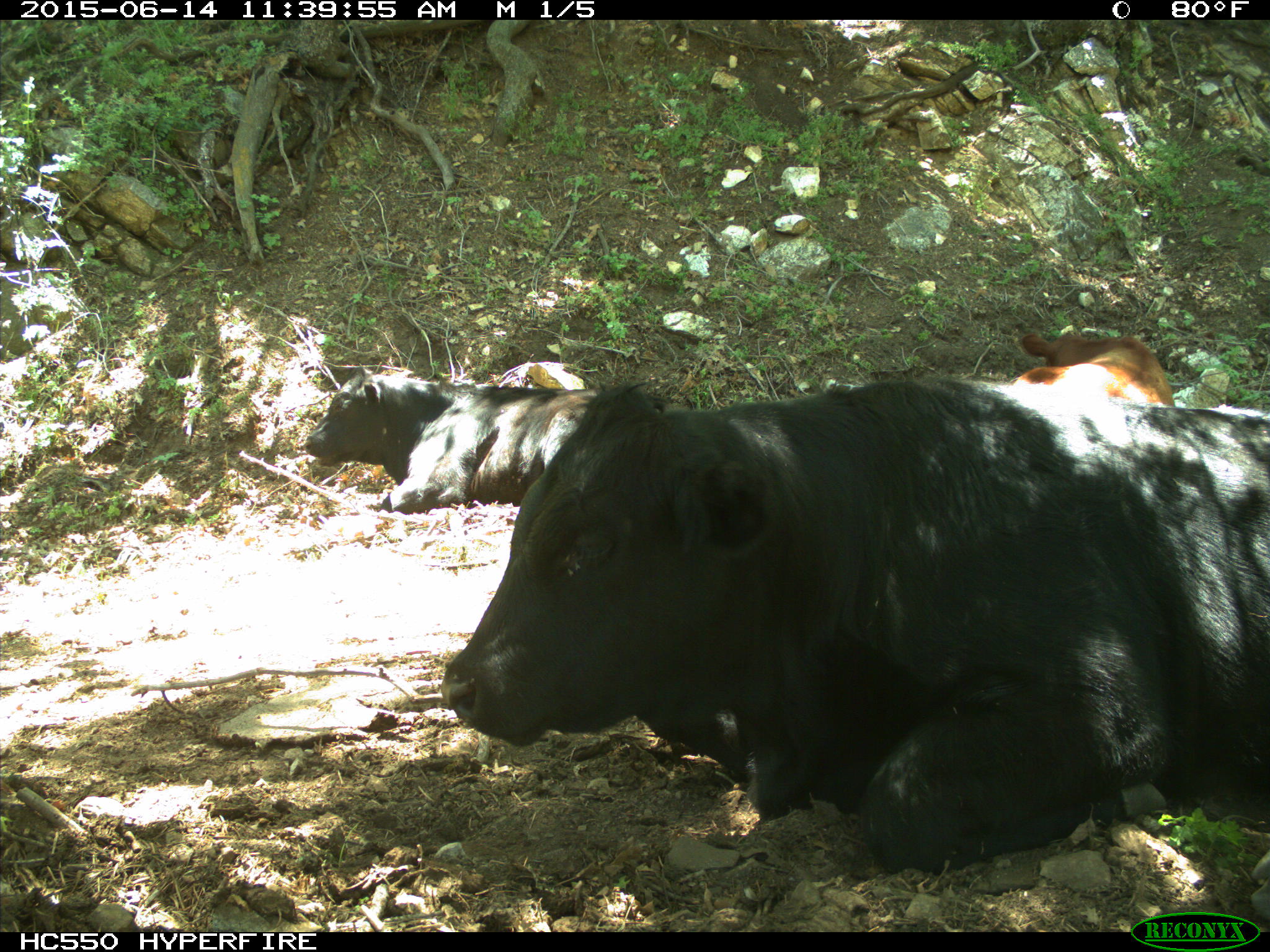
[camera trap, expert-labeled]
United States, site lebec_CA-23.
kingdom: Animalia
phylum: Chordata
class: Mammalia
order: Artiodactyla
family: Bovidae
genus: Bos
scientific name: Bos taurus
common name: domestic cow